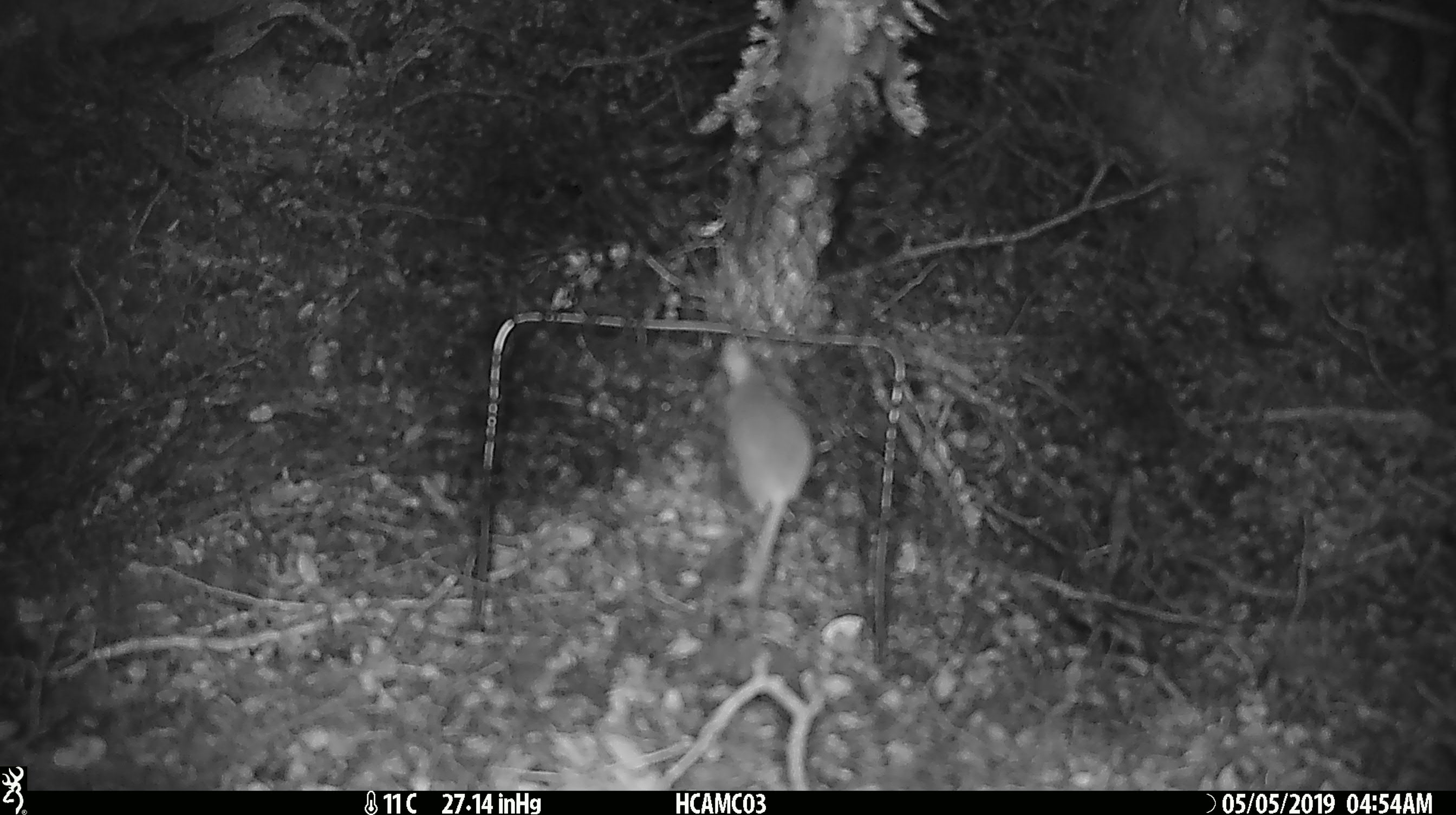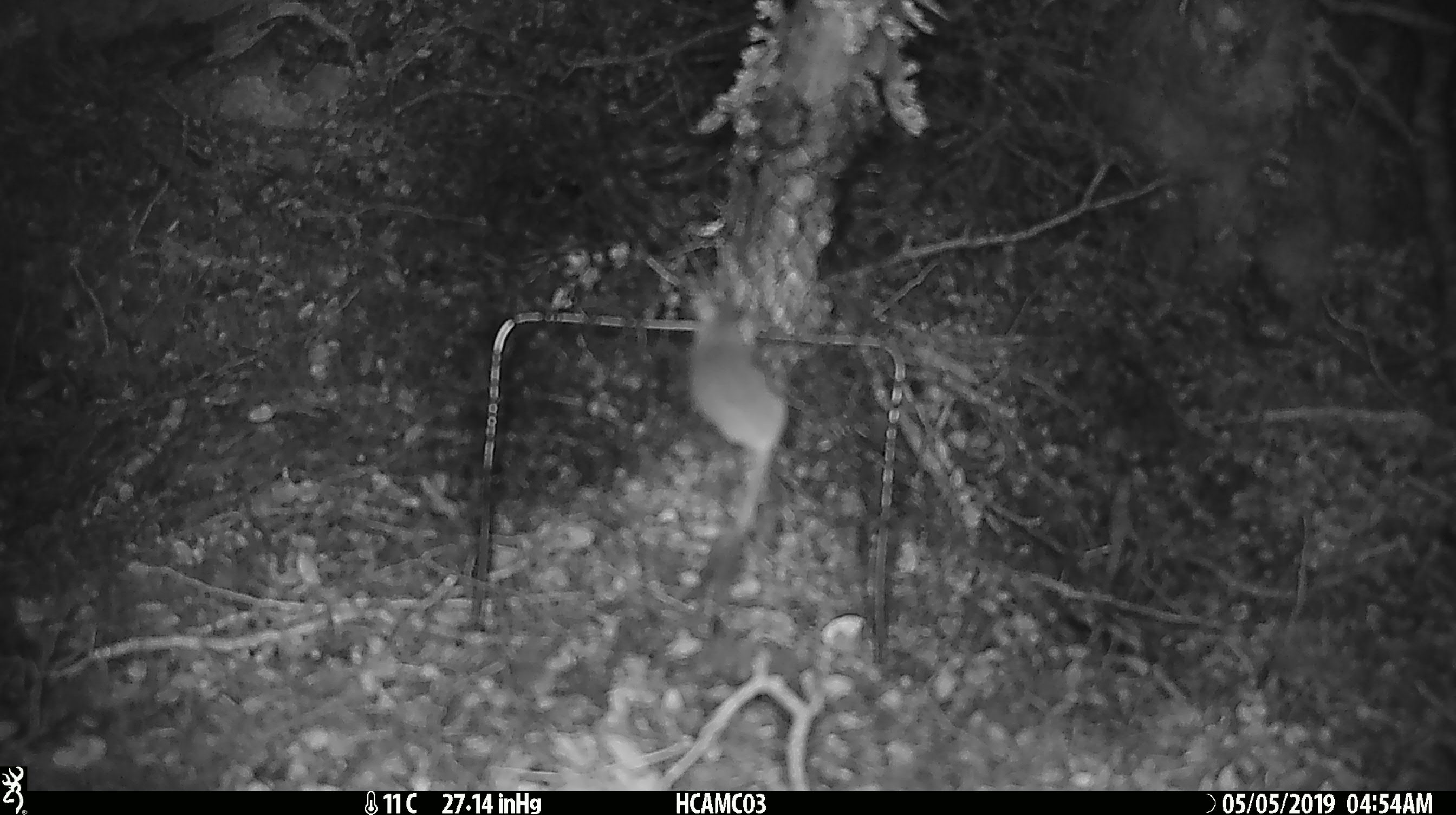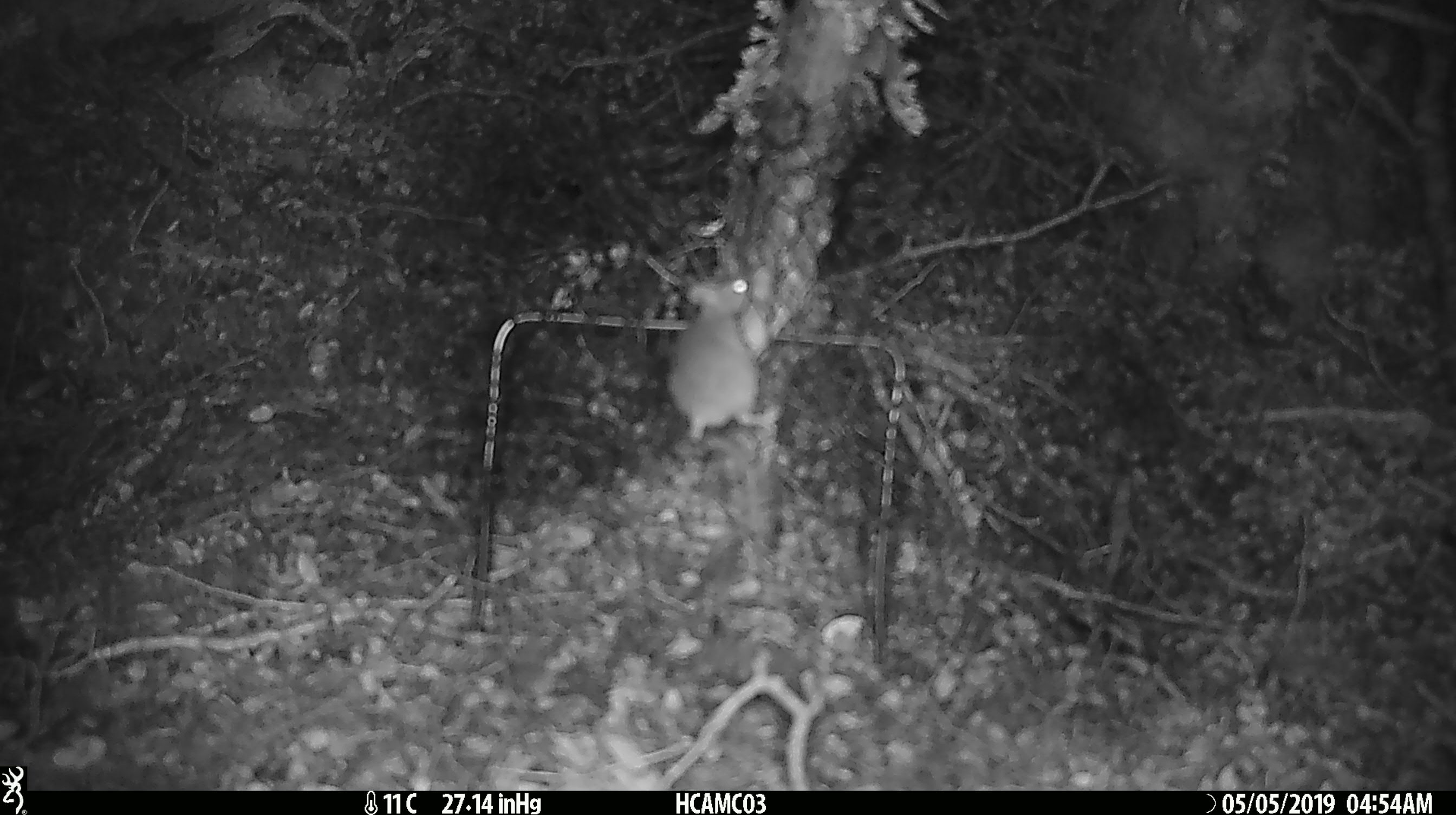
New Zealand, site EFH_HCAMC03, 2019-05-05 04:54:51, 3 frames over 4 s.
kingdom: Animalia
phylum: Chordata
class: Mammalia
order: Rodentia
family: Muridae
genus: Mus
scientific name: Mus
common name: mouse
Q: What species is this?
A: Mouse (Mus).